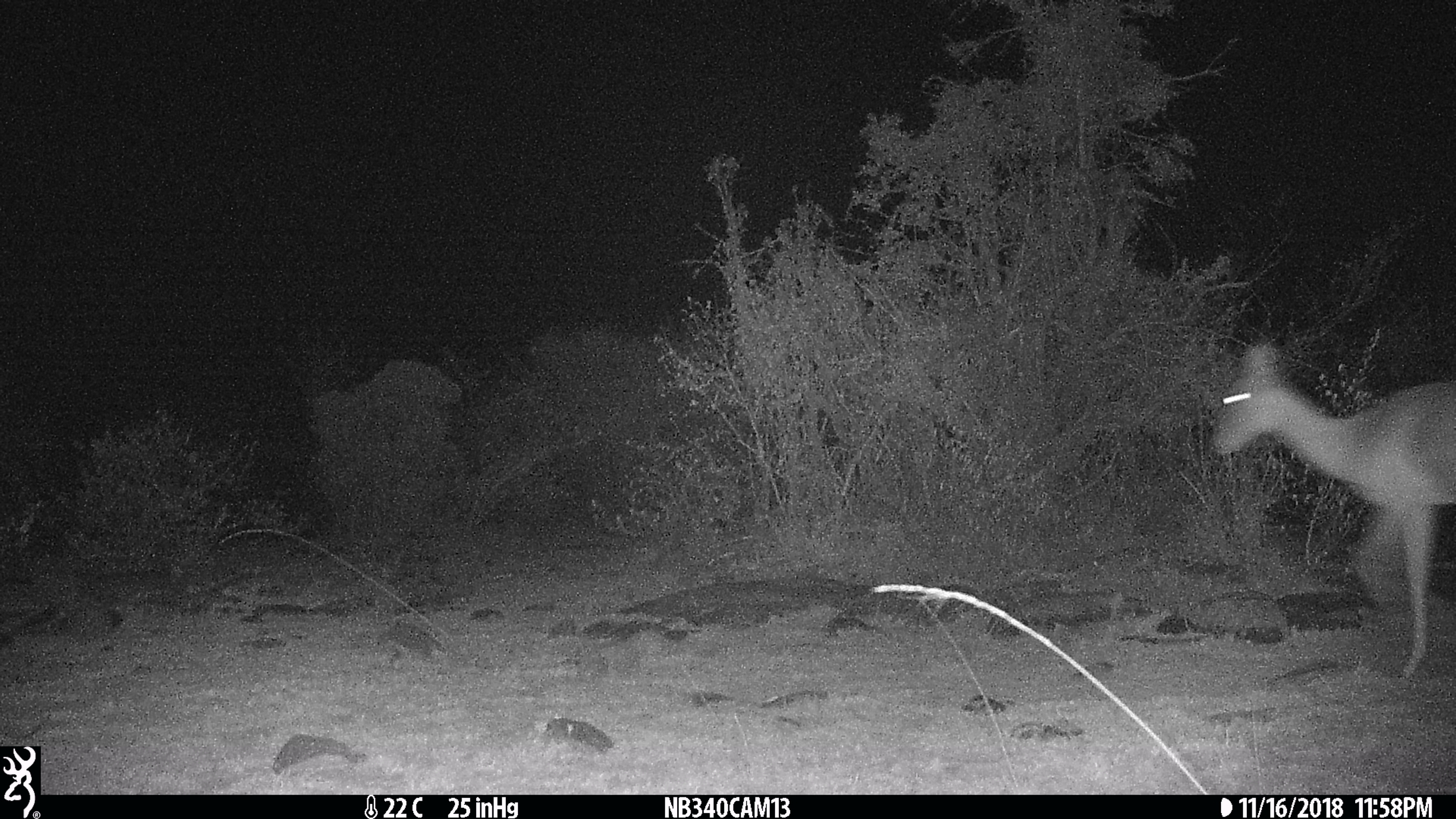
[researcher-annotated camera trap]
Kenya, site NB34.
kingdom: Animalia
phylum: Chordata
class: Mammalia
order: Artiodactyla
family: Bovidae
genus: Aepyceros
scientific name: Aepyceros melampus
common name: impala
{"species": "impala (Aepyceros melampus)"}